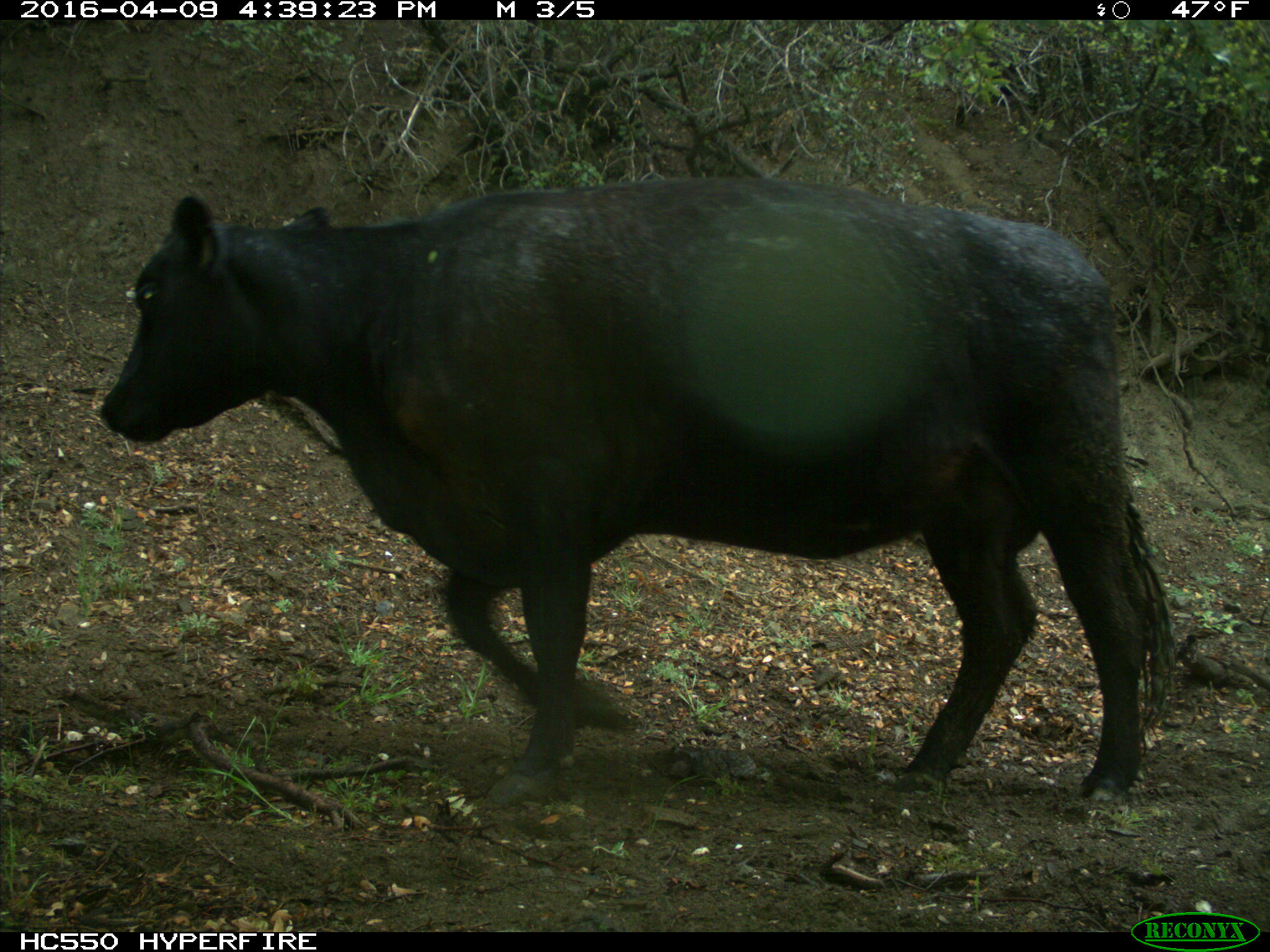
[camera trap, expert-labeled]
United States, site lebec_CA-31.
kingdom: Animalia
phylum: Chordata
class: Mammalia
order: Artiodactyla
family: Bovidae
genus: Bos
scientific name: Bos taurus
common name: domestic cow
Bos taurus (domestic cow).